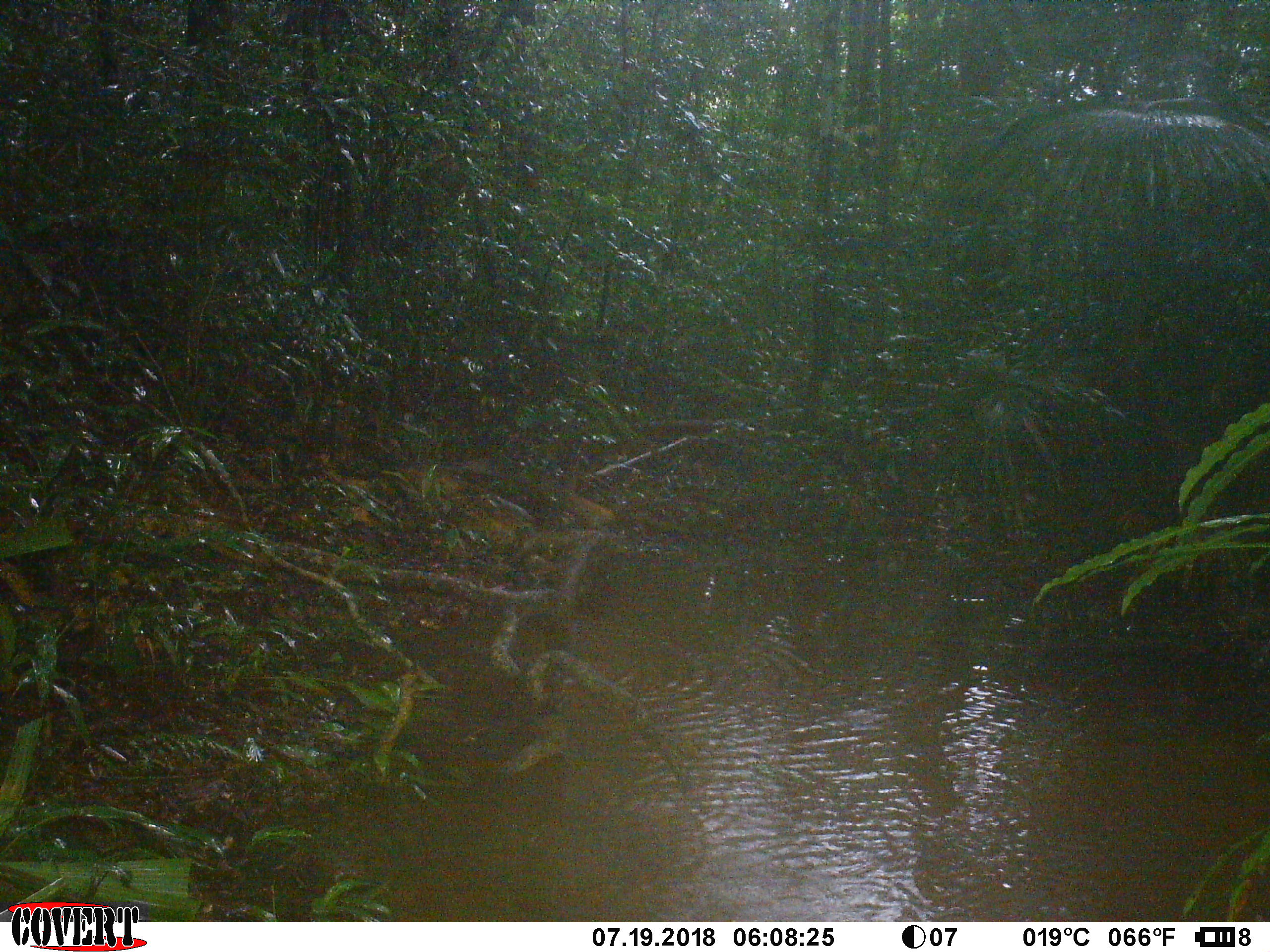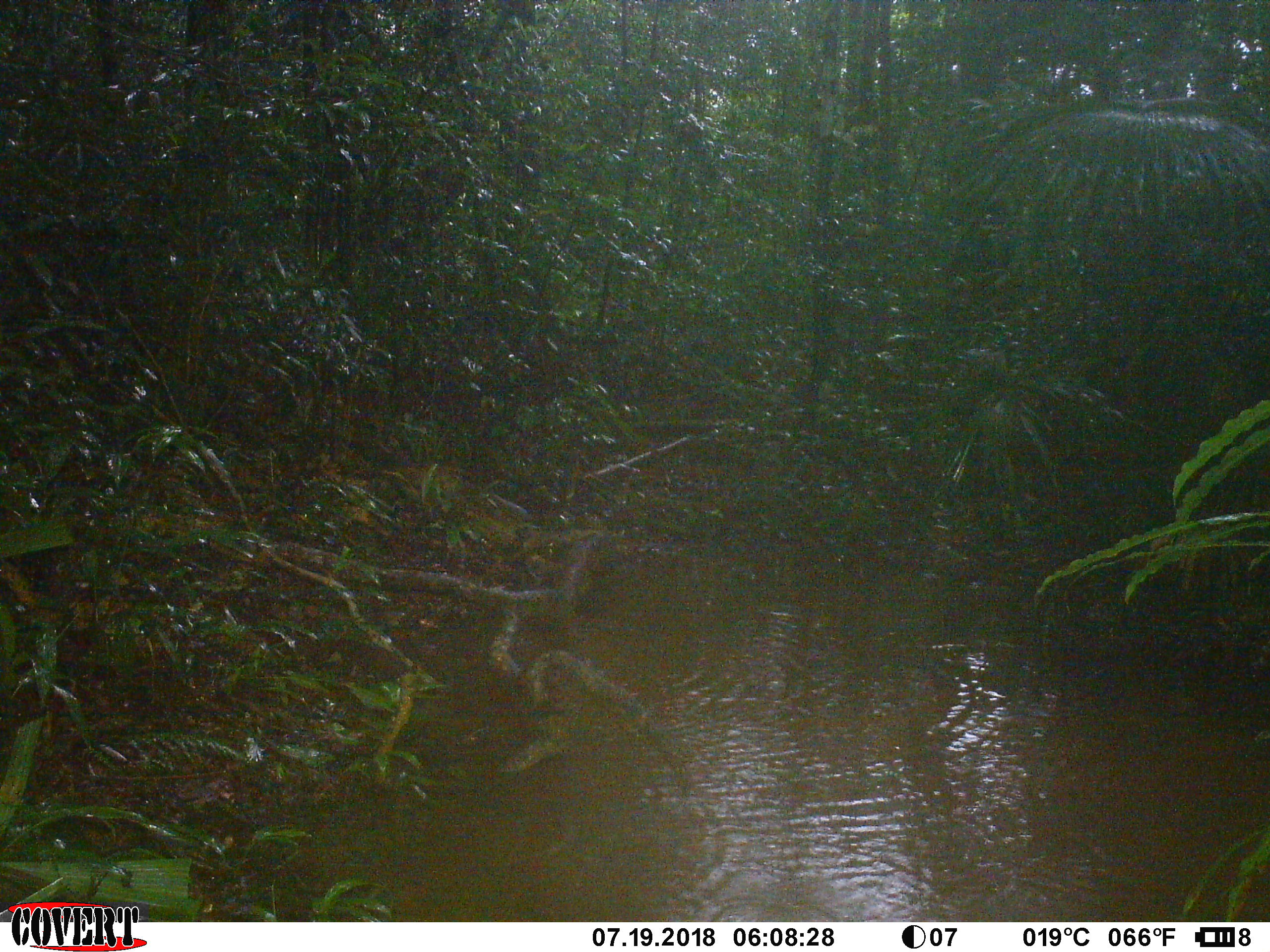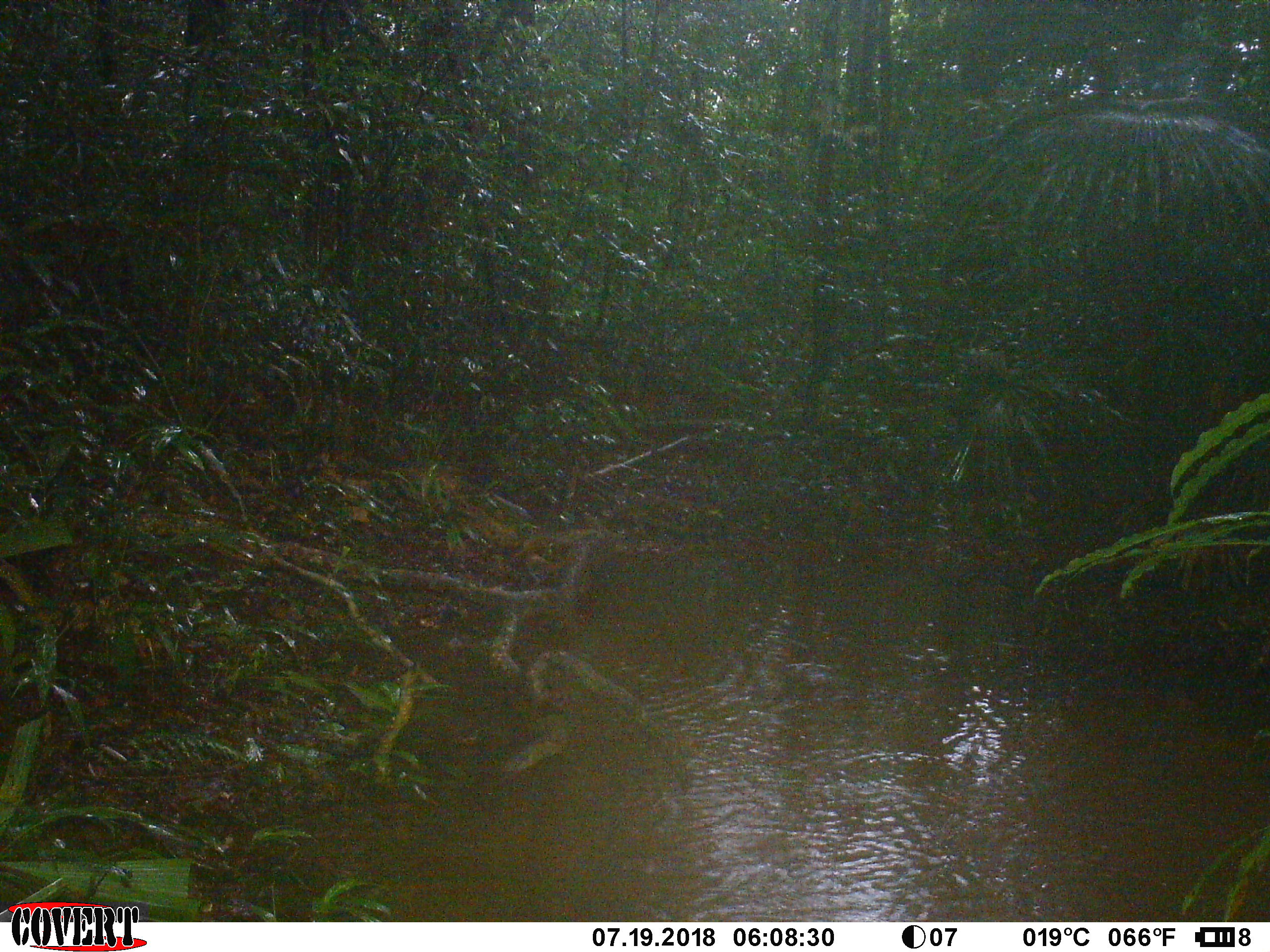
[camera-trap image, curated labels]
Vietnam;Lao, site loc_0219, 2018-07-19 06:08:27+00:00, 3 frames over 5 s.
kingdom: Animalia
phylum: Chordata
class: Mammalia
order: Carnivora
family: Herpestidae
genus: Urva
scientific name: Urva urva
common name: crab-eating mongoose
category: crab eating mongoose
Crab eating mongoose (crab-eating mongoose) (Urva urva). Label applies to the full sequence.